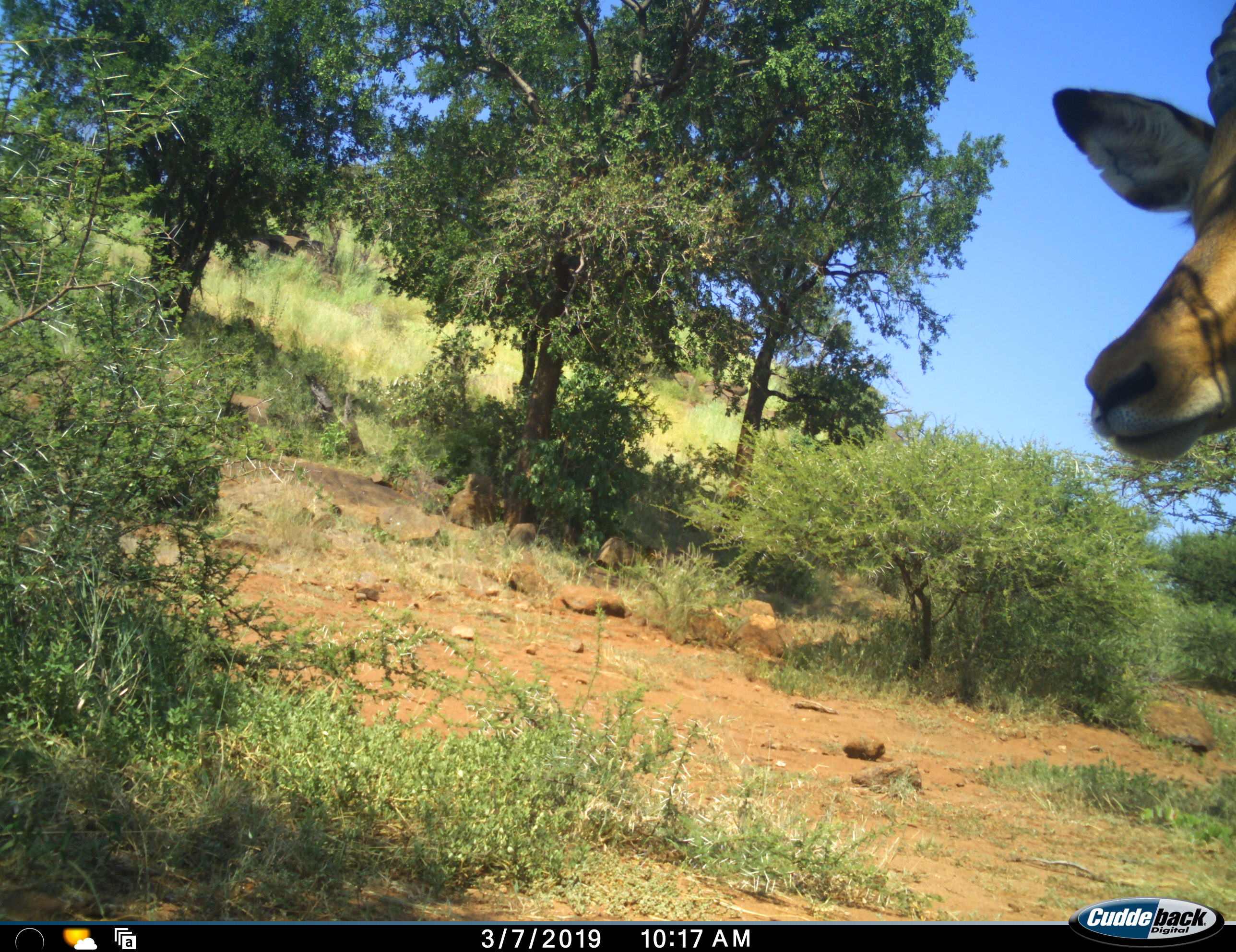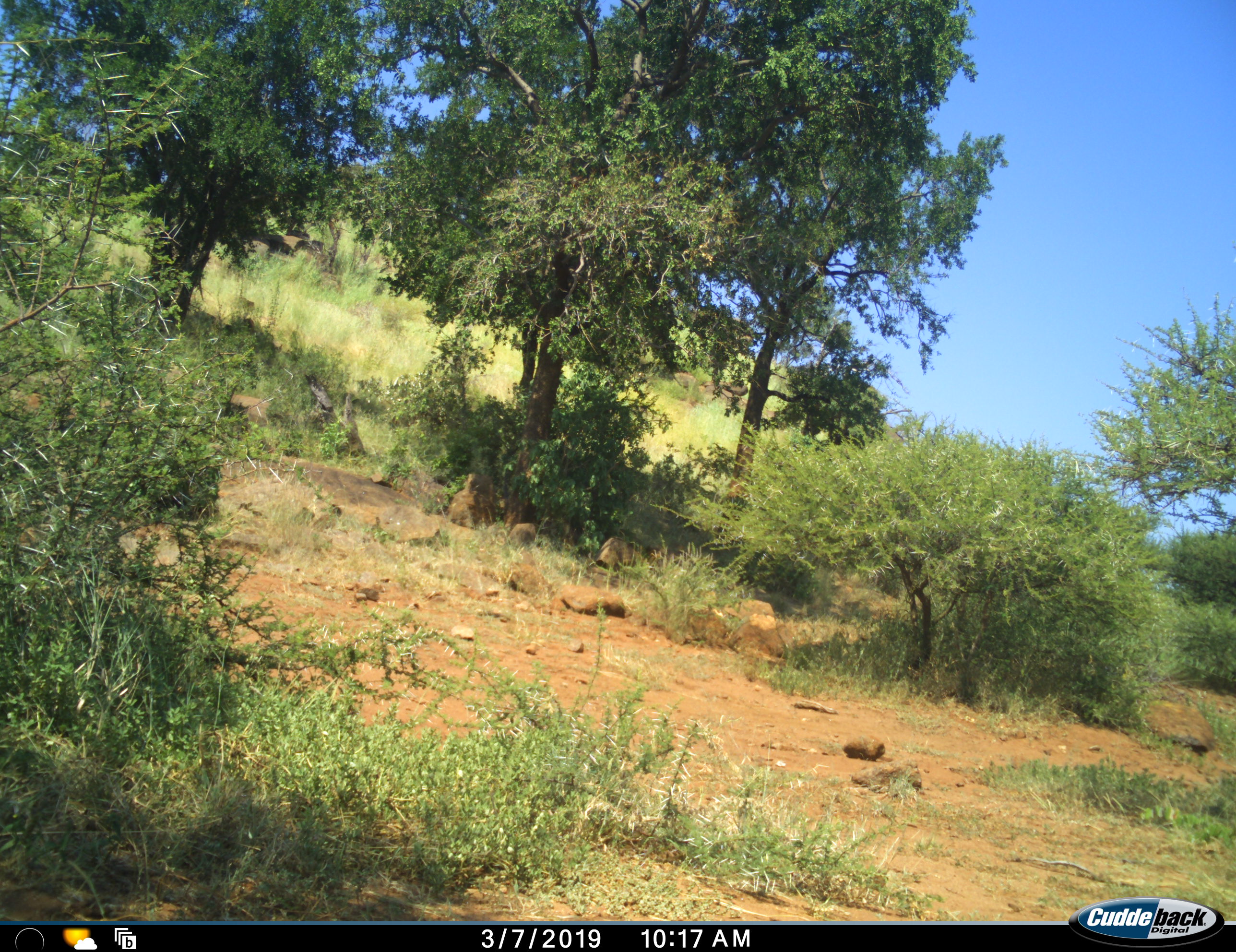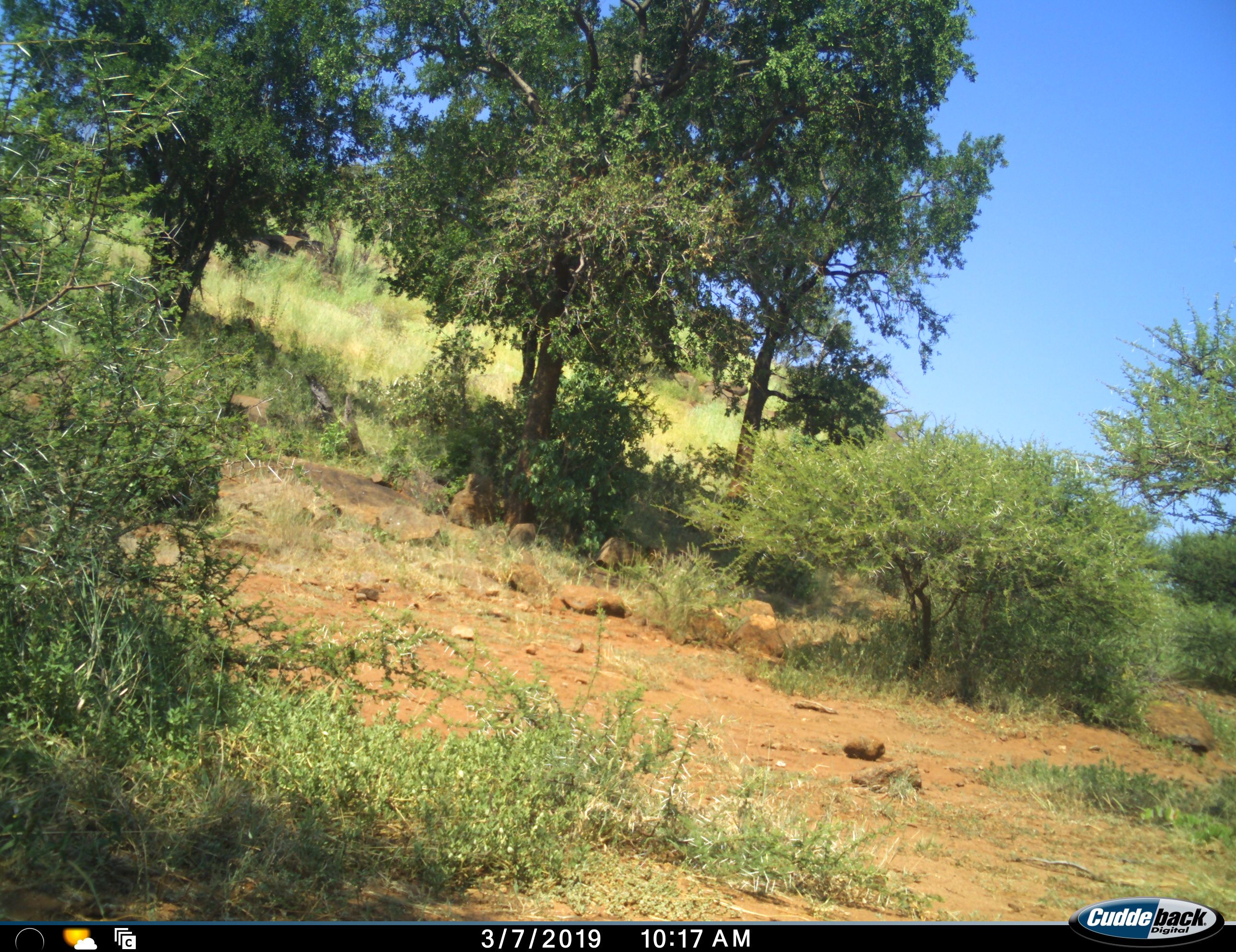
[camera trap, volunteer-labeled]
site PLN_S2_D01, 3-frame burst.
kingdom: Animalia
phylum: Chordata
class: Mammalia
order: Artiodactyla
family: Bovidae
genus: Aepyceros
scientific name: Aepyceros melampus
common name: impala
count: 1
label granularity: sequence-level